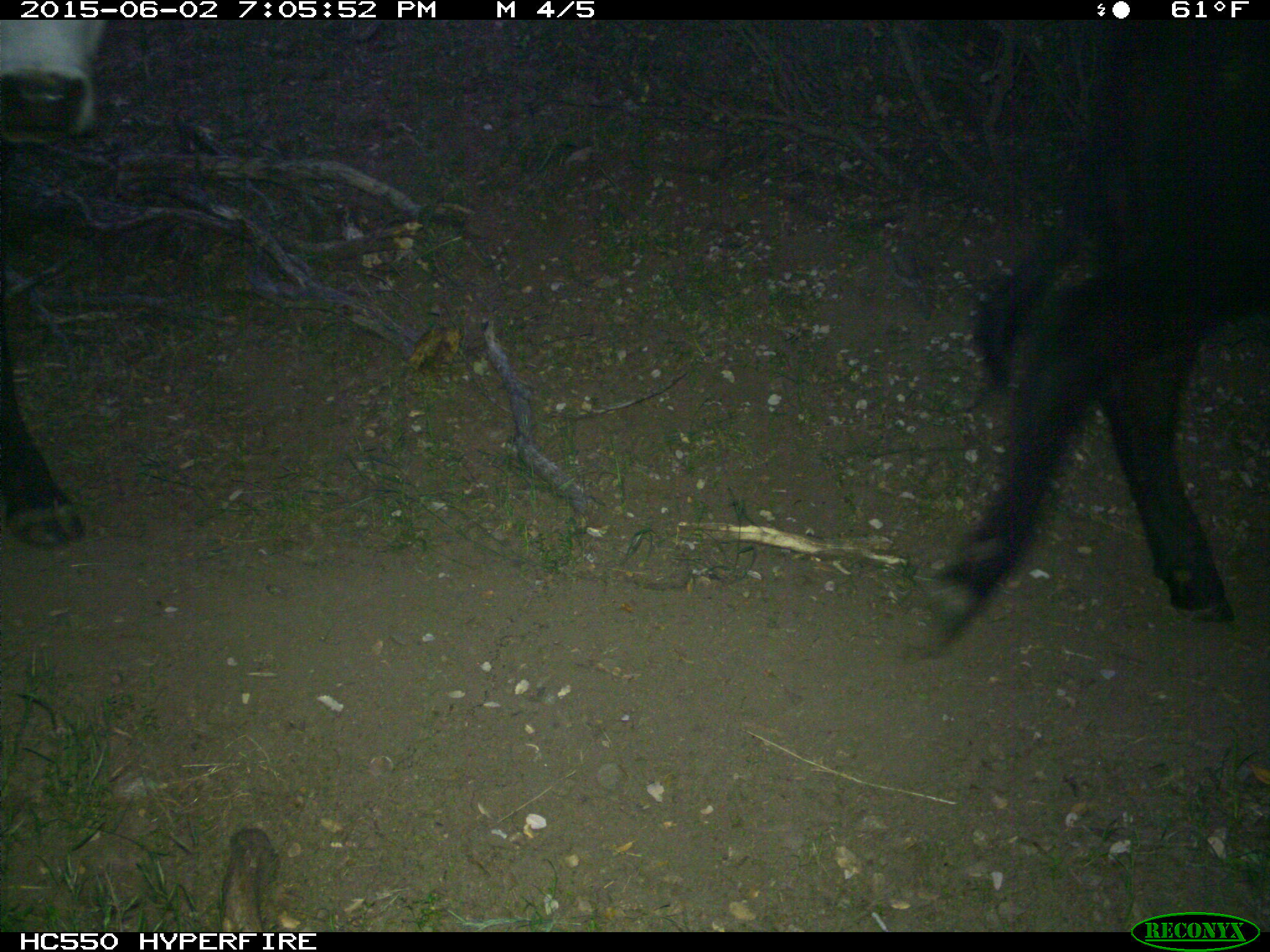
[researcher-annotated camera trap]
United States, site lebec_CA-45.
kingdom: Animalia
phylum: Chordata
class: Mammalia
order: Artiodactyla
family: Bovidae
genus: Bos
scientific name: Bos taurus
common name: domestic cow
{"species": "Bos taurus (domestic cow)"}